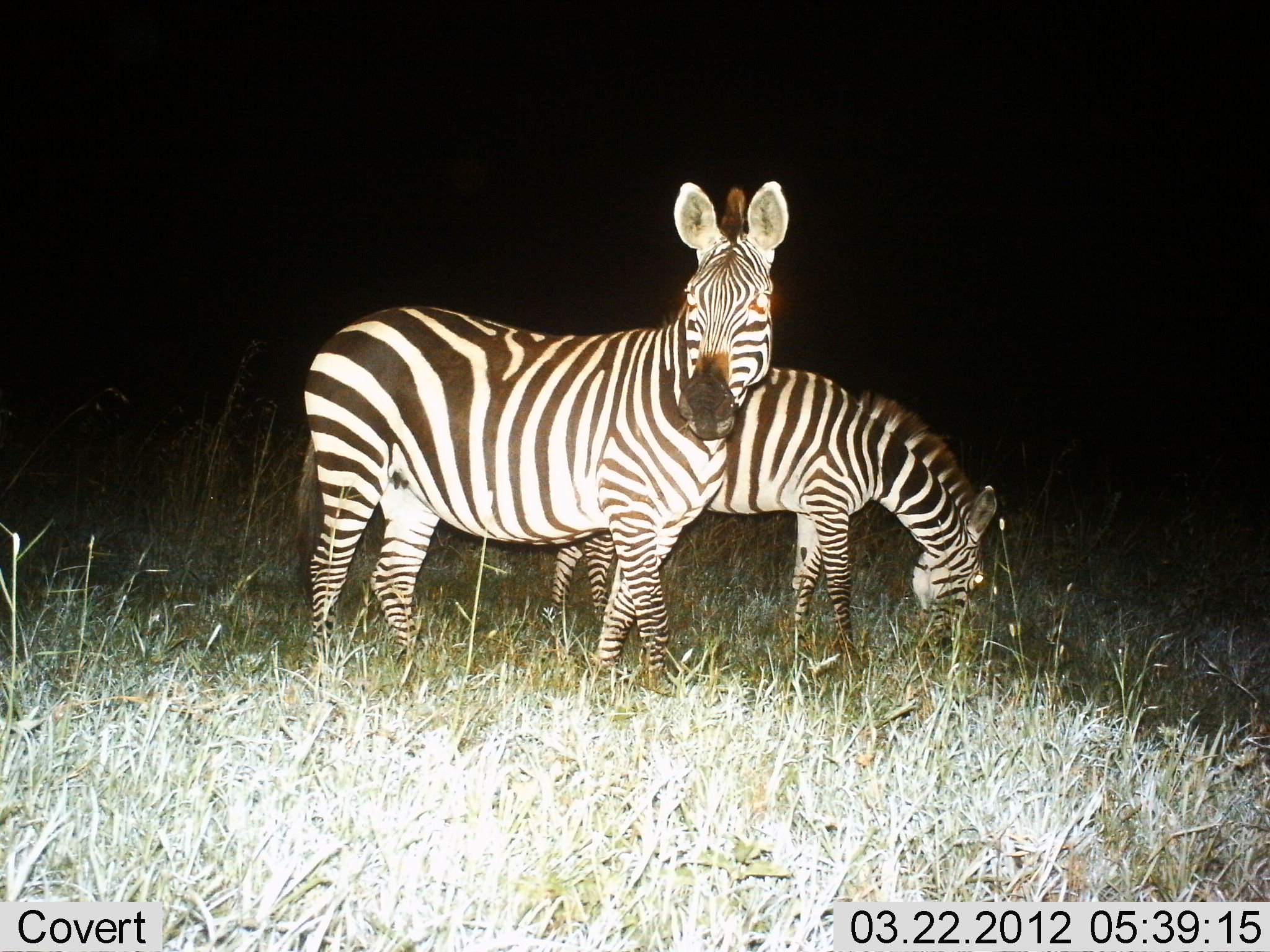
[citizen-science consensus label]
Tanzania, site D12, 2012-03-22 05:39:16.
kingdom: Animalia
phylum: Chordata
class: Mammalia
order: Perissodactyla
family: Equidae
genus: Equus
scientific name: Equus quagga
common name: plains zebra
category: zebra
Zebra (plains zebra) (Equus quagga), count 2. Behavior (volunteer vote fractions): standing 74%, resting 6%, moving 0%, interacting 0%. Young present (vote fraction): 3%. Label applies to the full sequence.